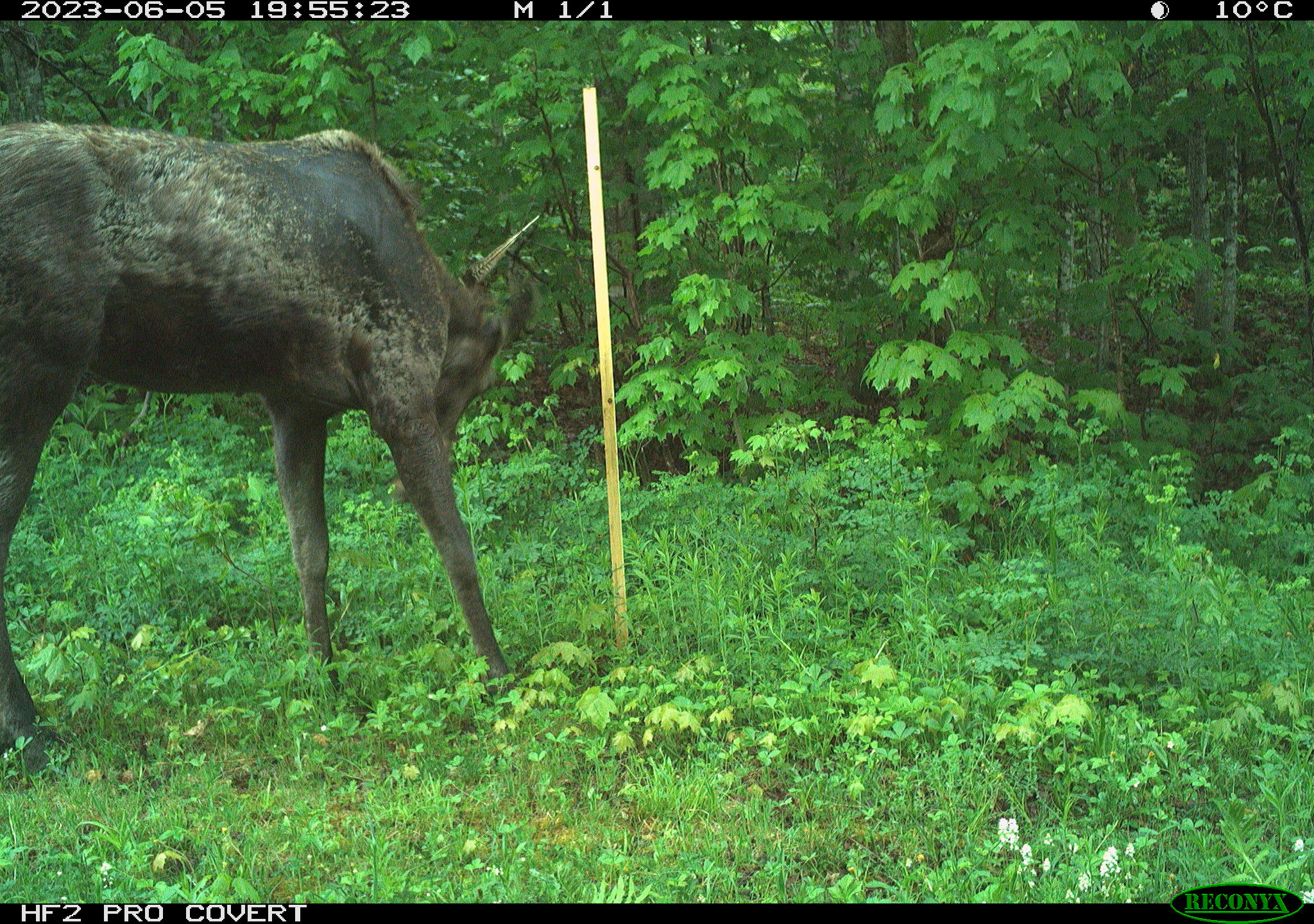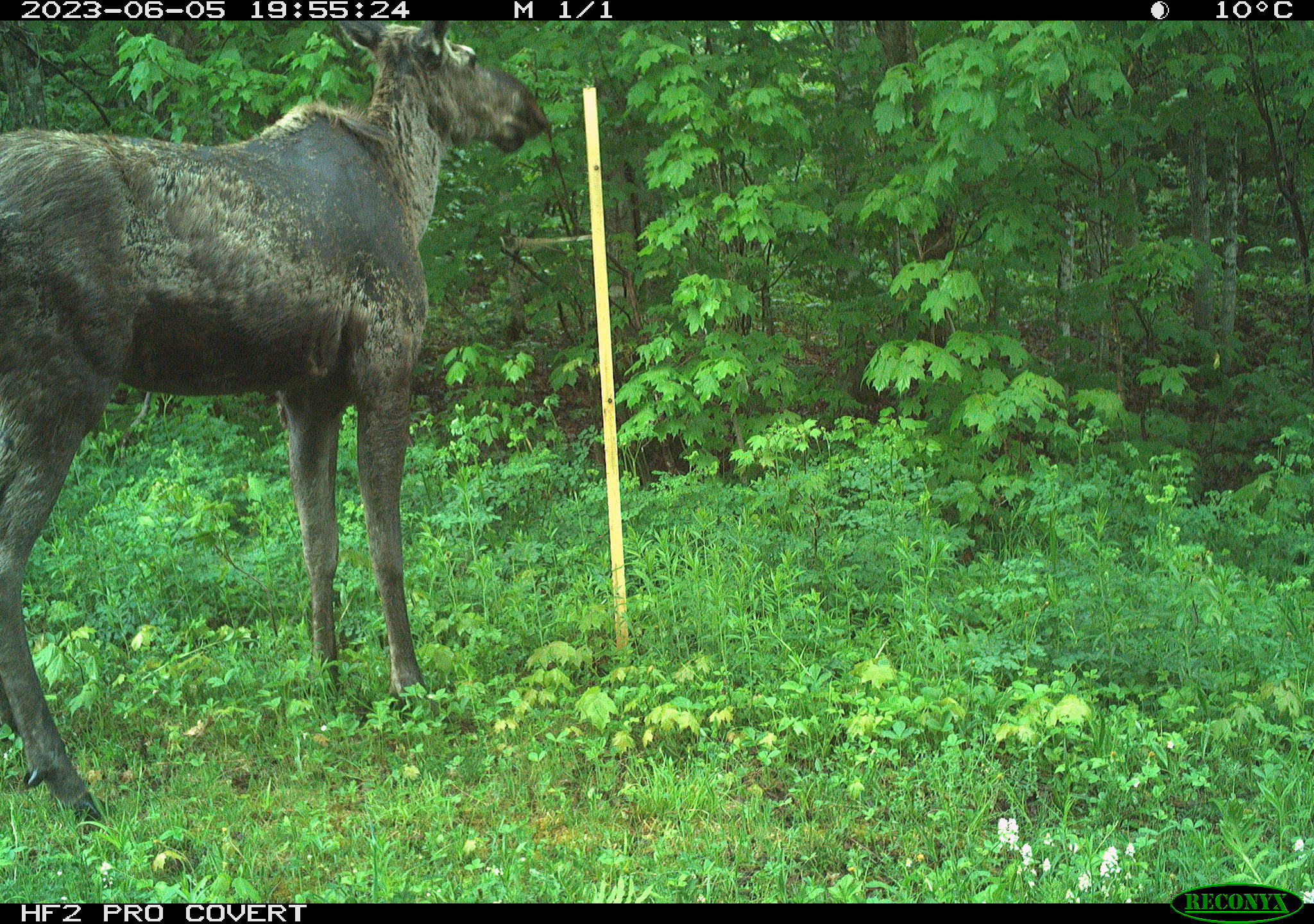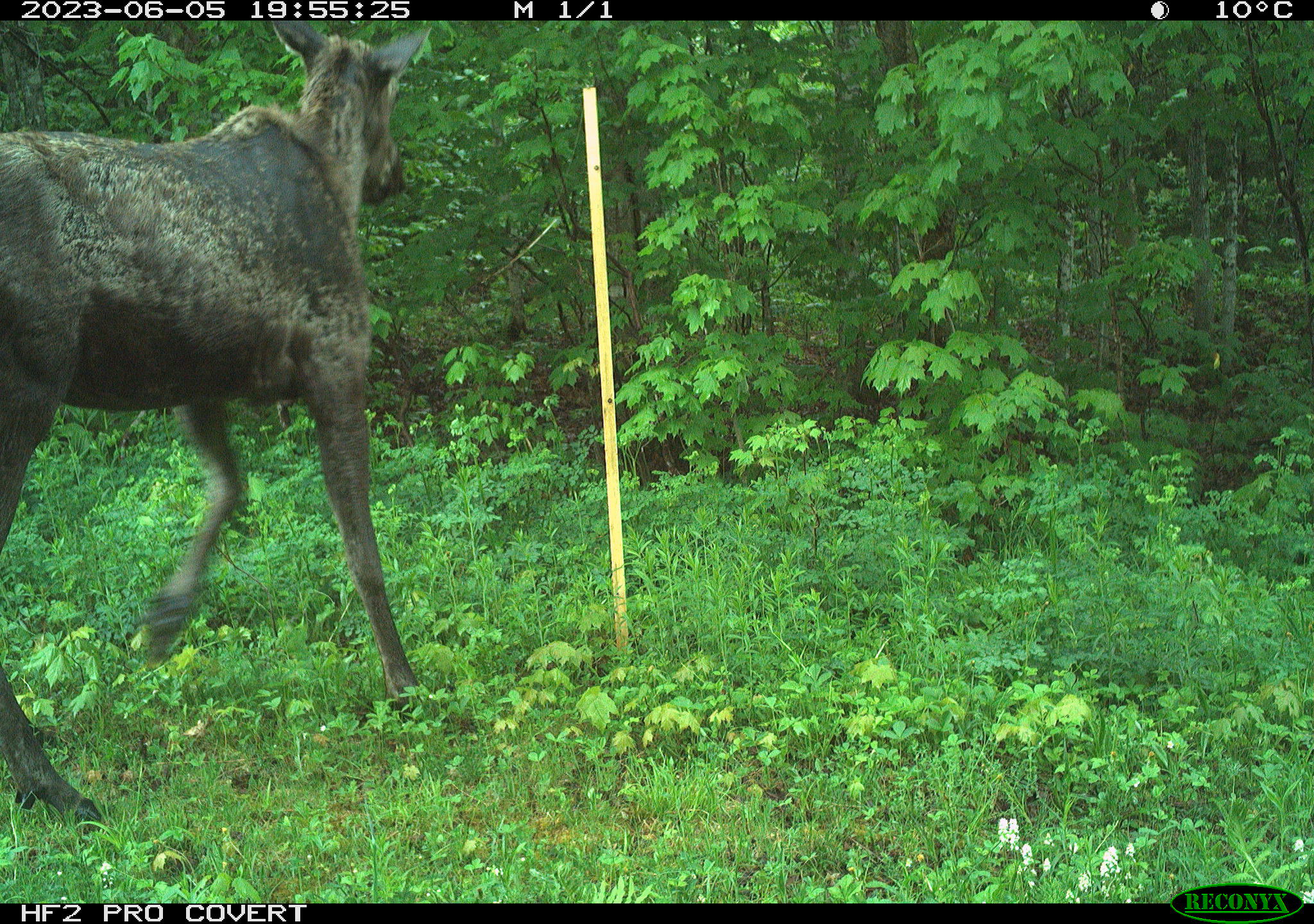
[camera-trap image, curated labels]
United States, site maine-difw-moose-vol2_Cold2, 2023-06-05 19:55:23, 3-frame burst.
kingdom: Animalia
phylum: Chordata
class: Mammalia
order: Artiodactyla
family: Cervidae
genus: Alces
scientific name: Alces alces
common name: moose